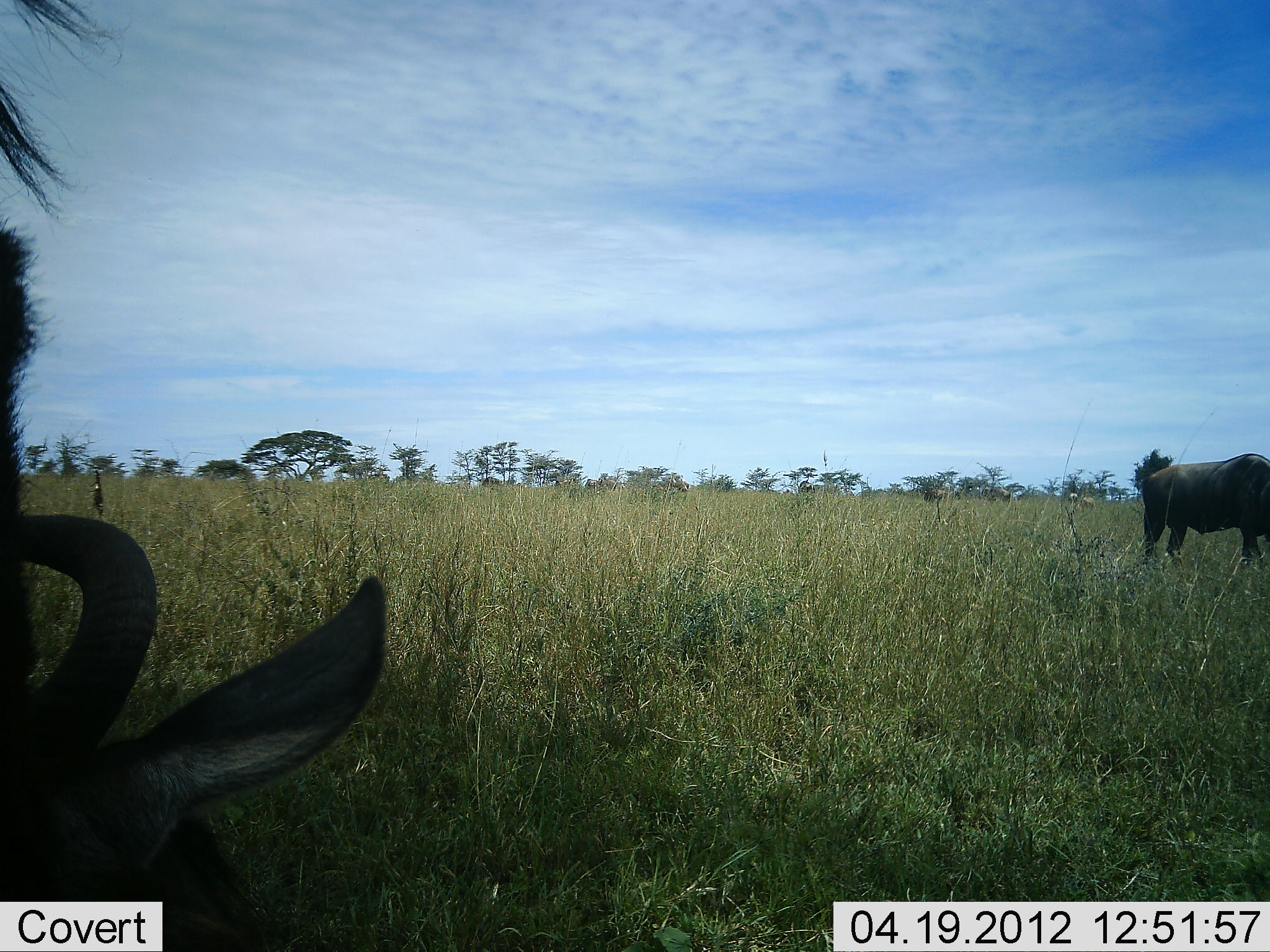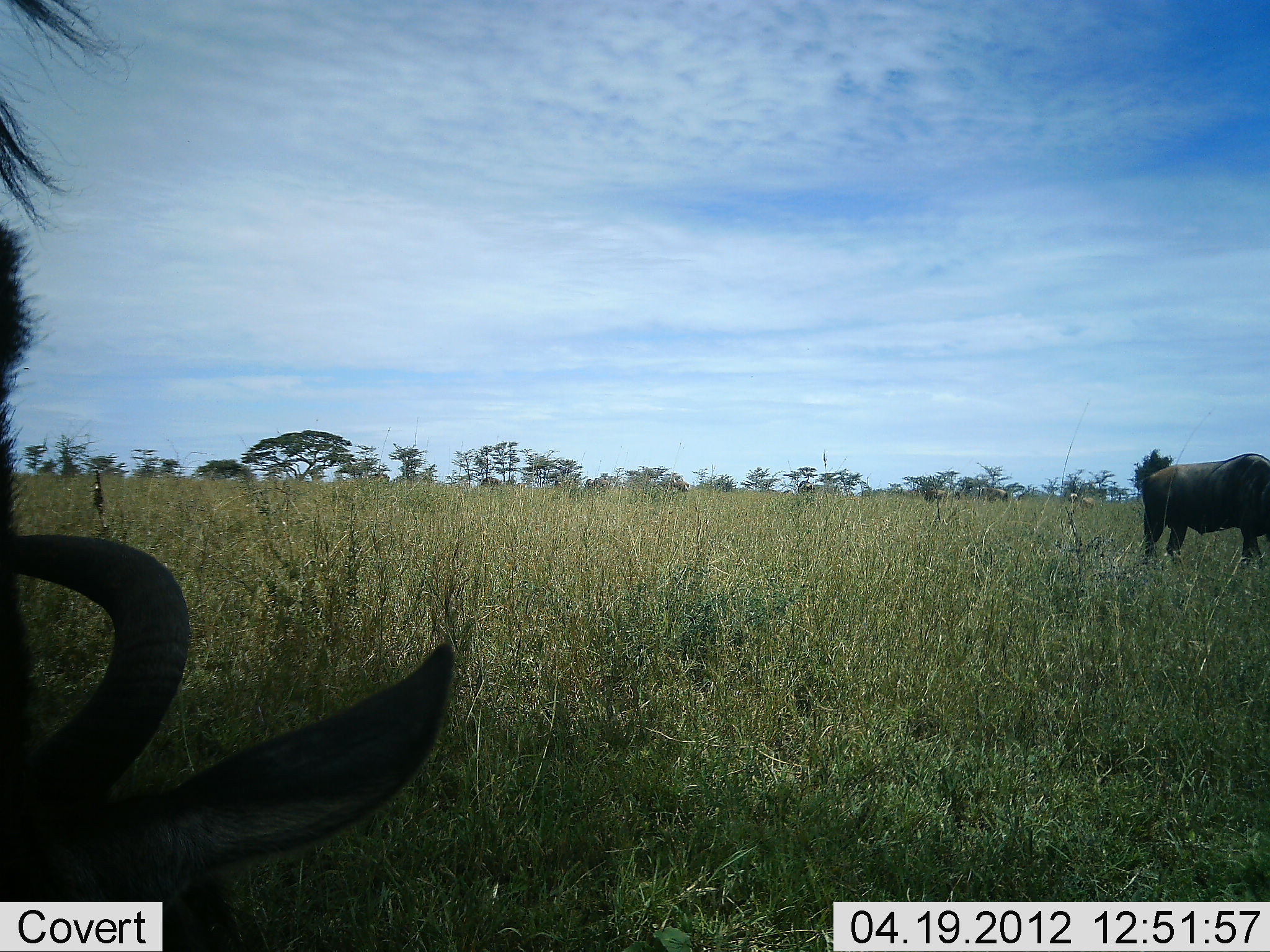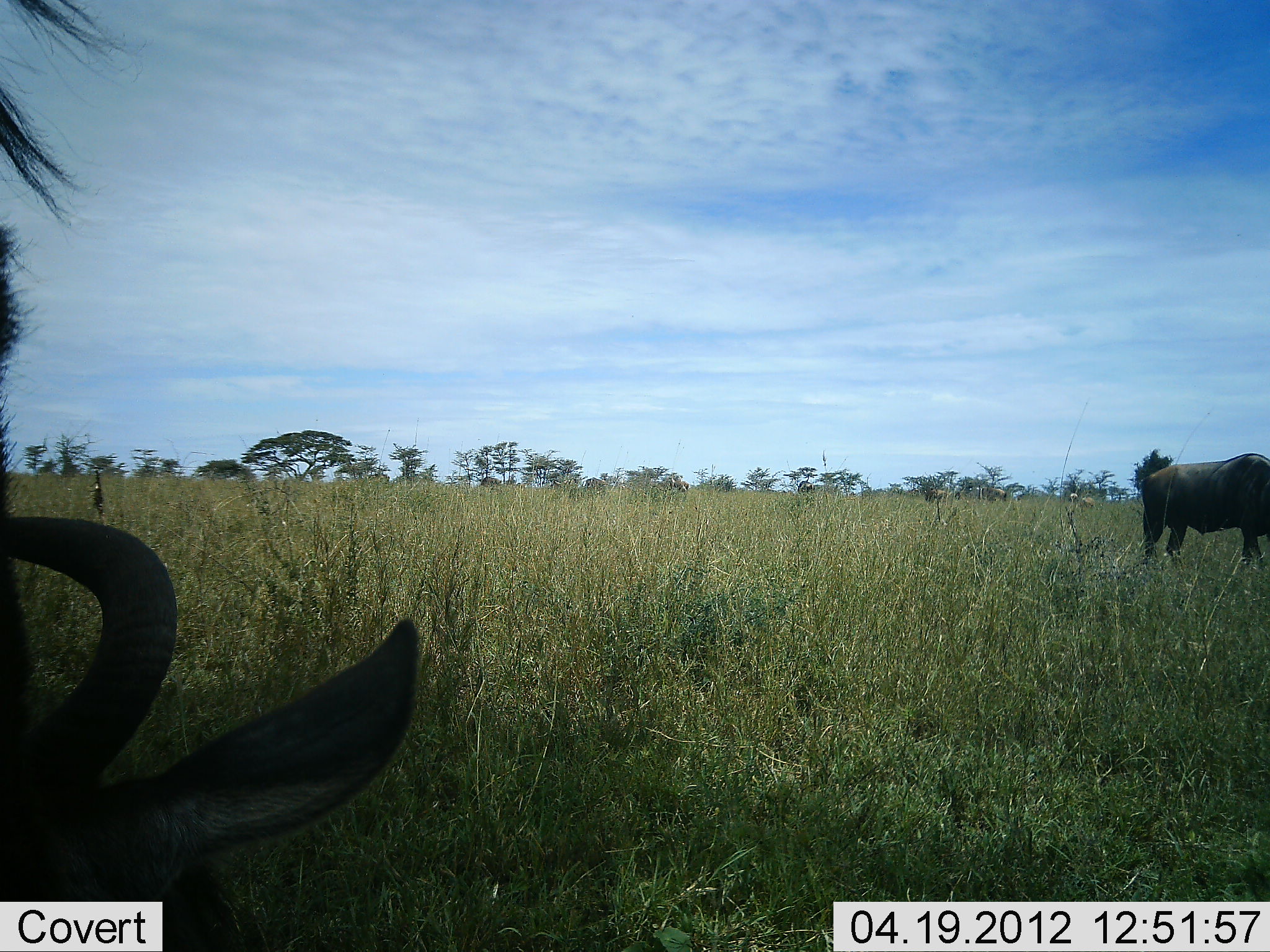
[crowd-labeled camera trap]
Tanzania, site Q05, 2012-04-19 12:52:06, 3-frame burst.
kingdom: Animalia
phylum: Chordata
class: Mammalia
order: Artiodactyla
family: Bovidae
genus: Connochaetes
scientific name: Connochaetes taurinus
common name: blue wildebeest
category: wildebeest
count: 2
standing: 78%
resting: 33%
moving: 0%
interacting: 0%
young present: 0%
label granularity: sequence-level